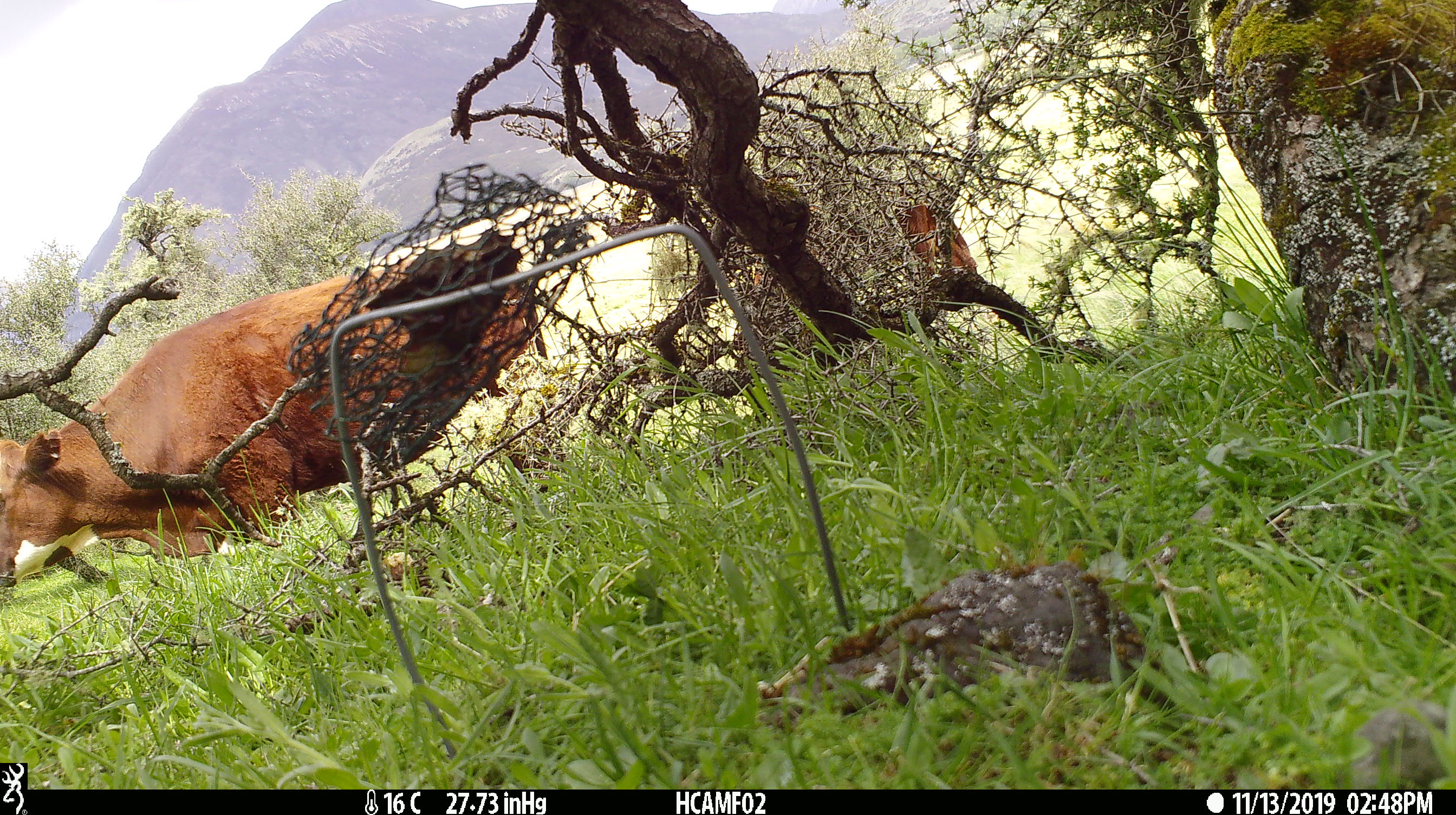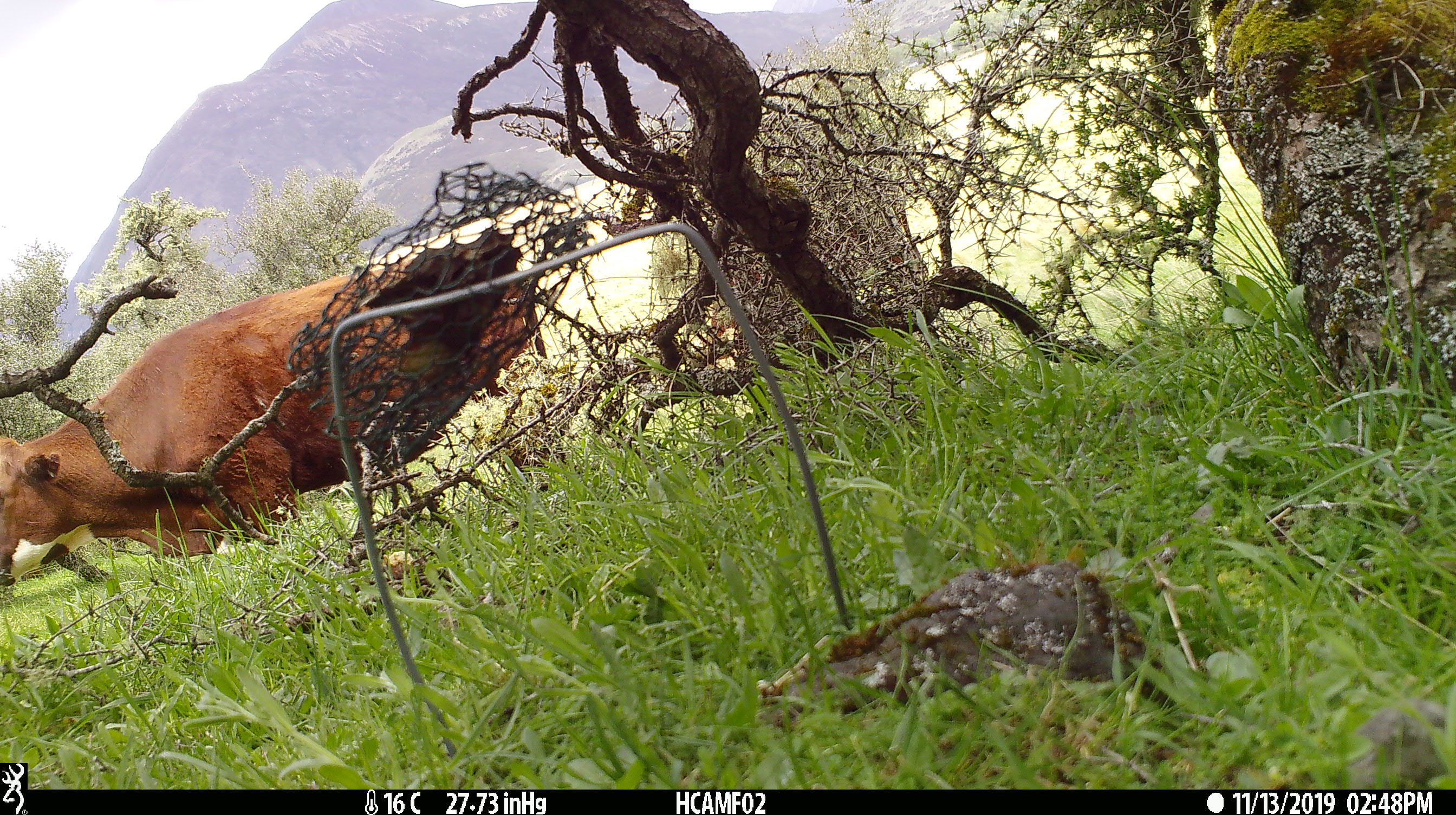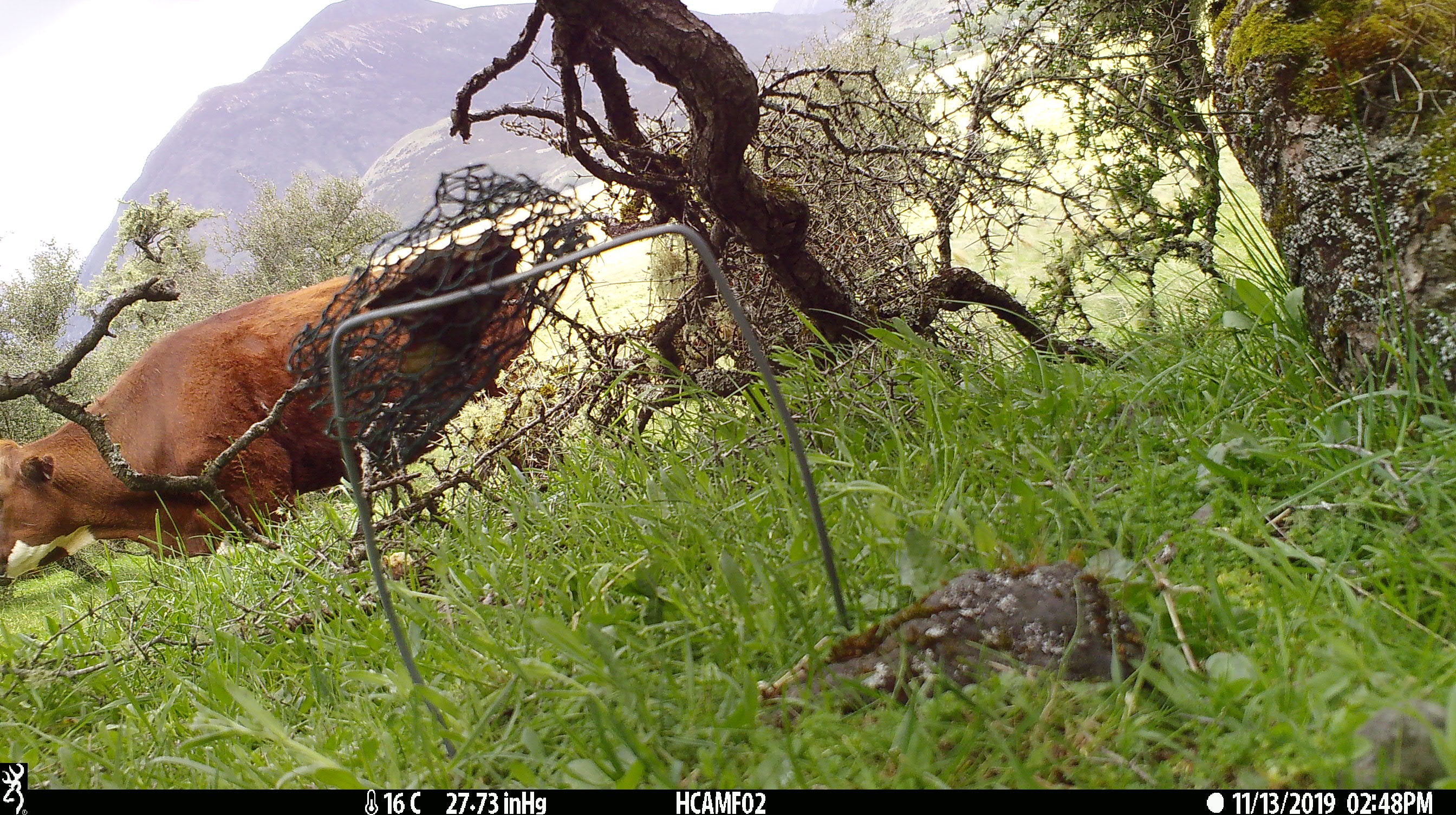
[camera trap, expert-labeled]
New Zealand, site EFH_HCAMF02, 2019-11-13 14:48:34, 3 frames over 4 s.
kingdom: Animalia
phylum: Chordata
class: Mammalia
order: Artiodactyla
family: Bovidae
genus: Bos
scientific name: Bos taurus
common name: domestic cow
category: cow